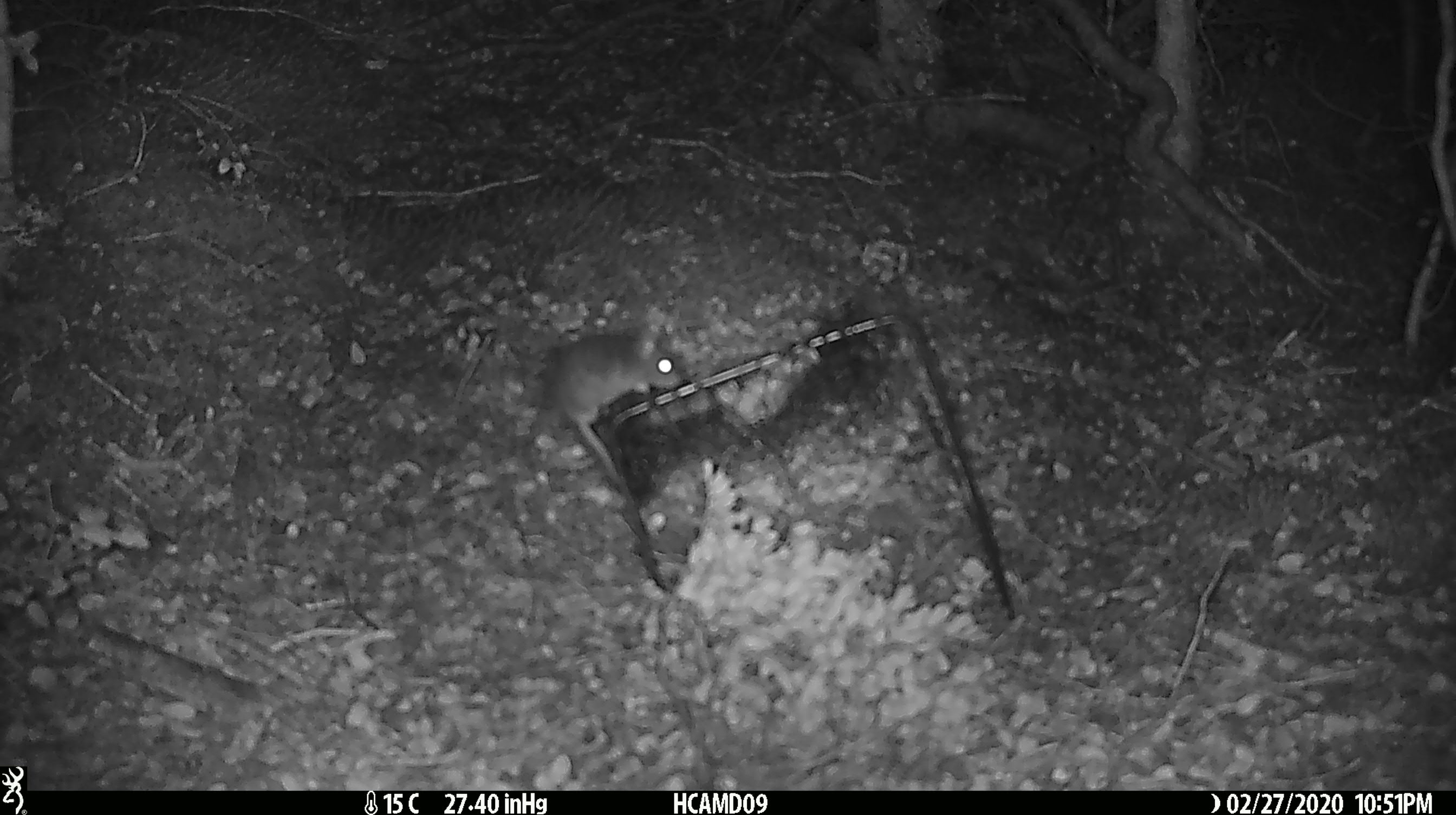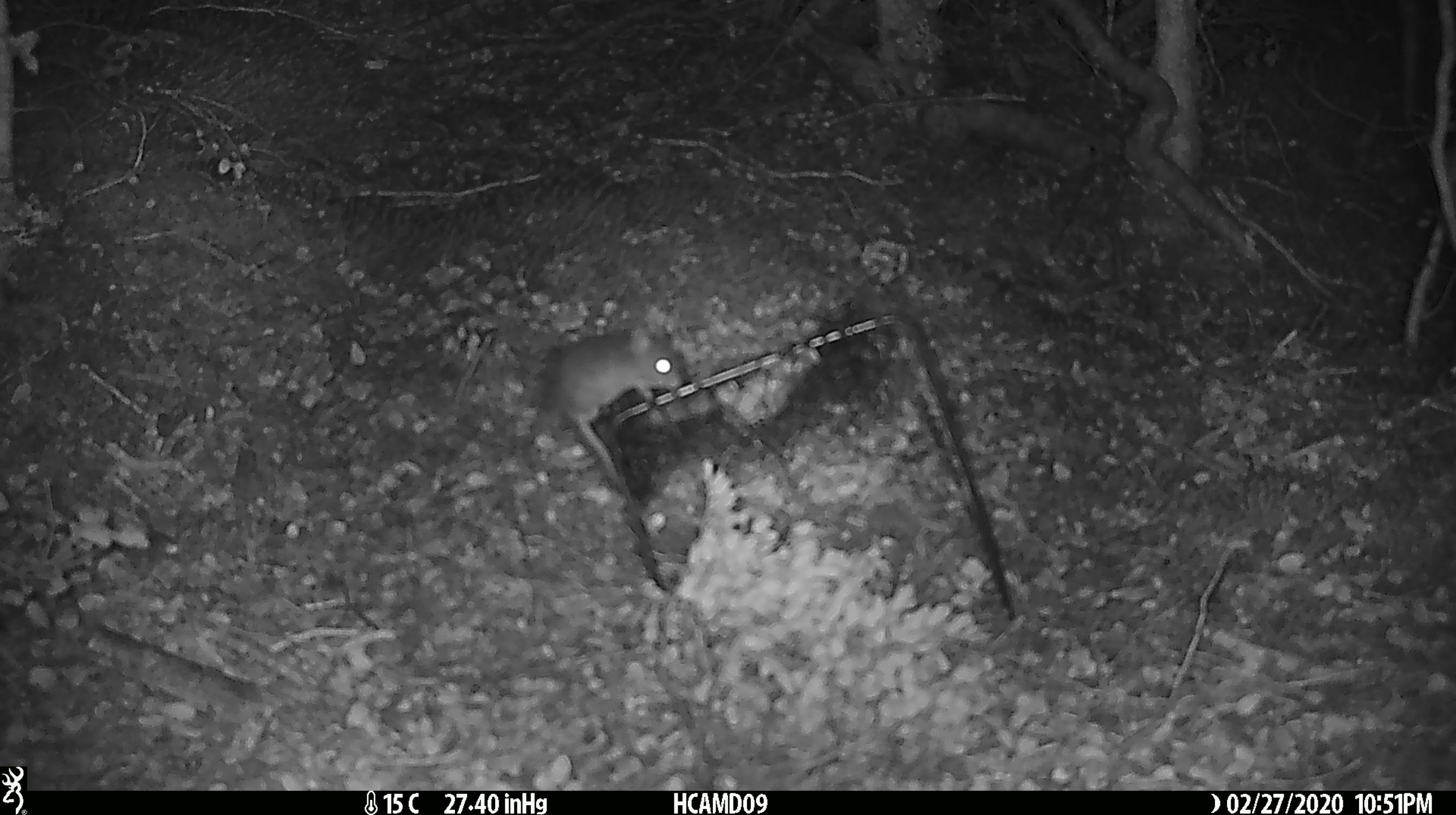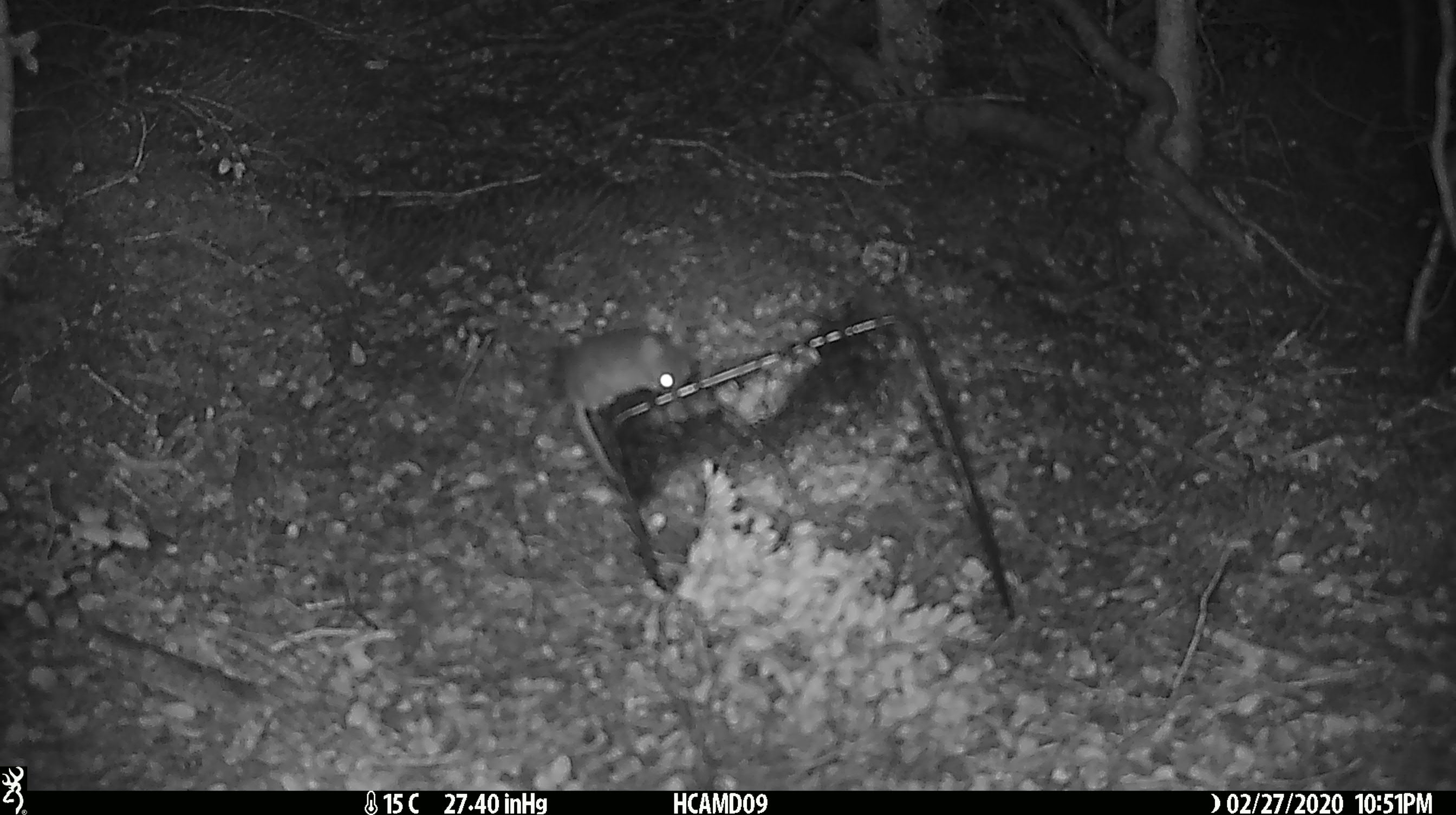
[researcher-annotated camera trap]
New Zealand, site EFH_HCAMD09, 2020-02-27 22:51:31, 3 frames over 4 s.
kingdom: Animalia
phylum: Chordata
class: Mammalia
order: Rodentia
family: Muridae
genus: Mus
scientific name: Mus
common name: mouse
Mouse (Mus).